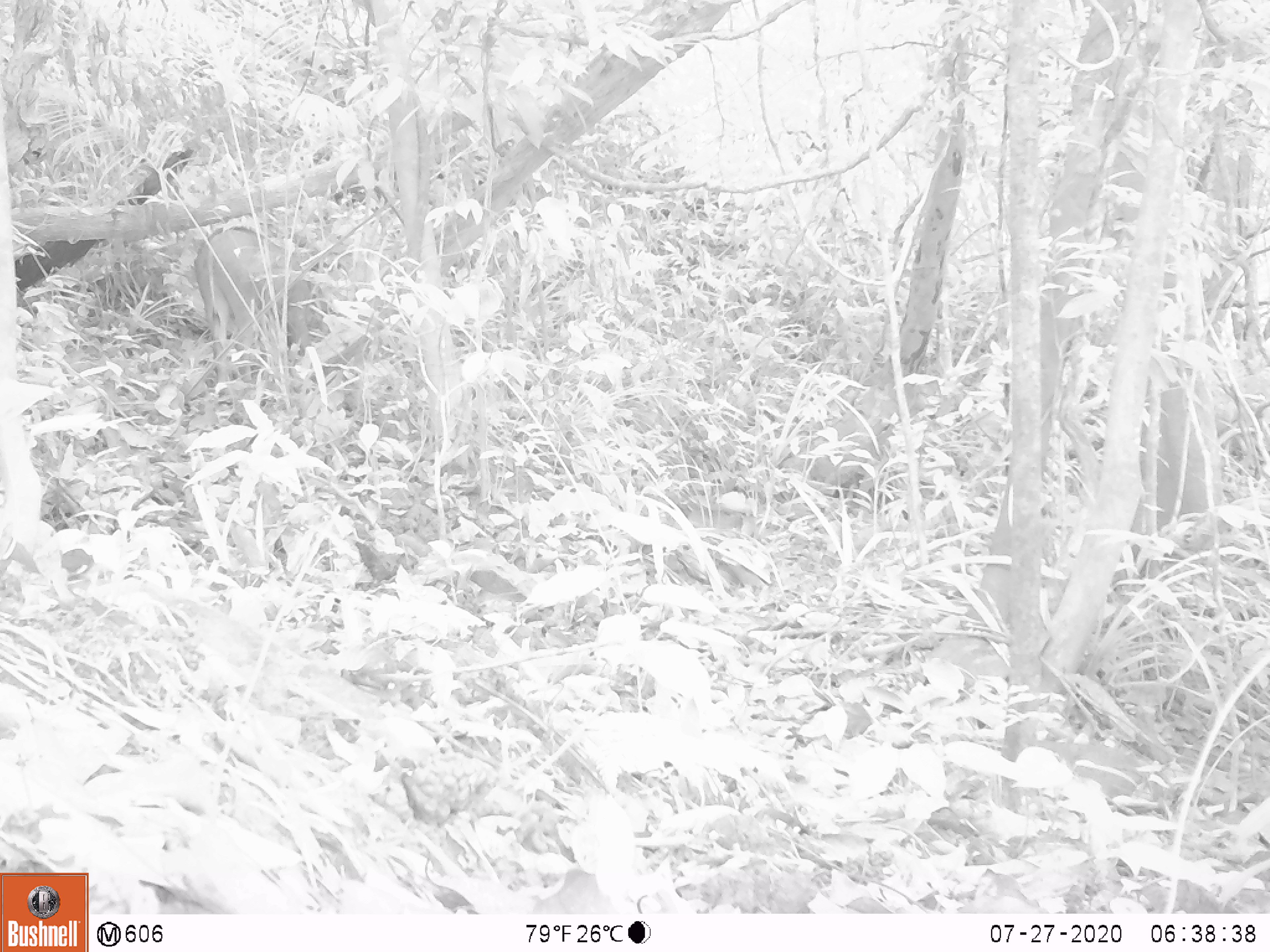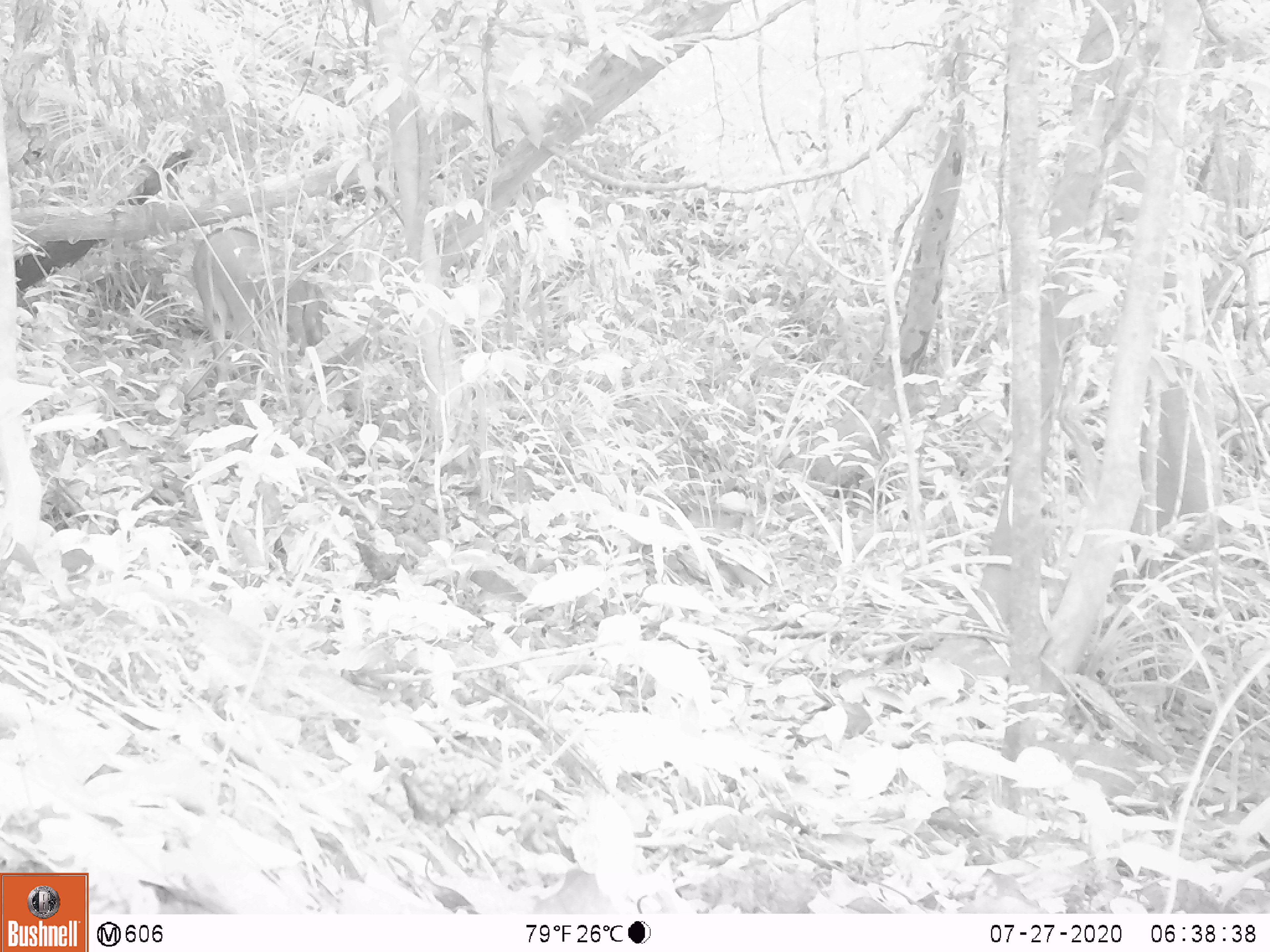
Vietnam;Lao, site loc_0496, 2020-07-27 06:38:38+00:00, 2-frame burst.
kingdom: Animalia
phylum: Chordata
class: Mammalia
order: Artiodactyla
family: Suidae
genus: Sus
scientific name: Sus scrofa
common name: eurasian wild pig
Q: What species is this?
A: Eurasian wild pig (Sus scrofa).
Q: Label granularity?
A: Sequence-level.